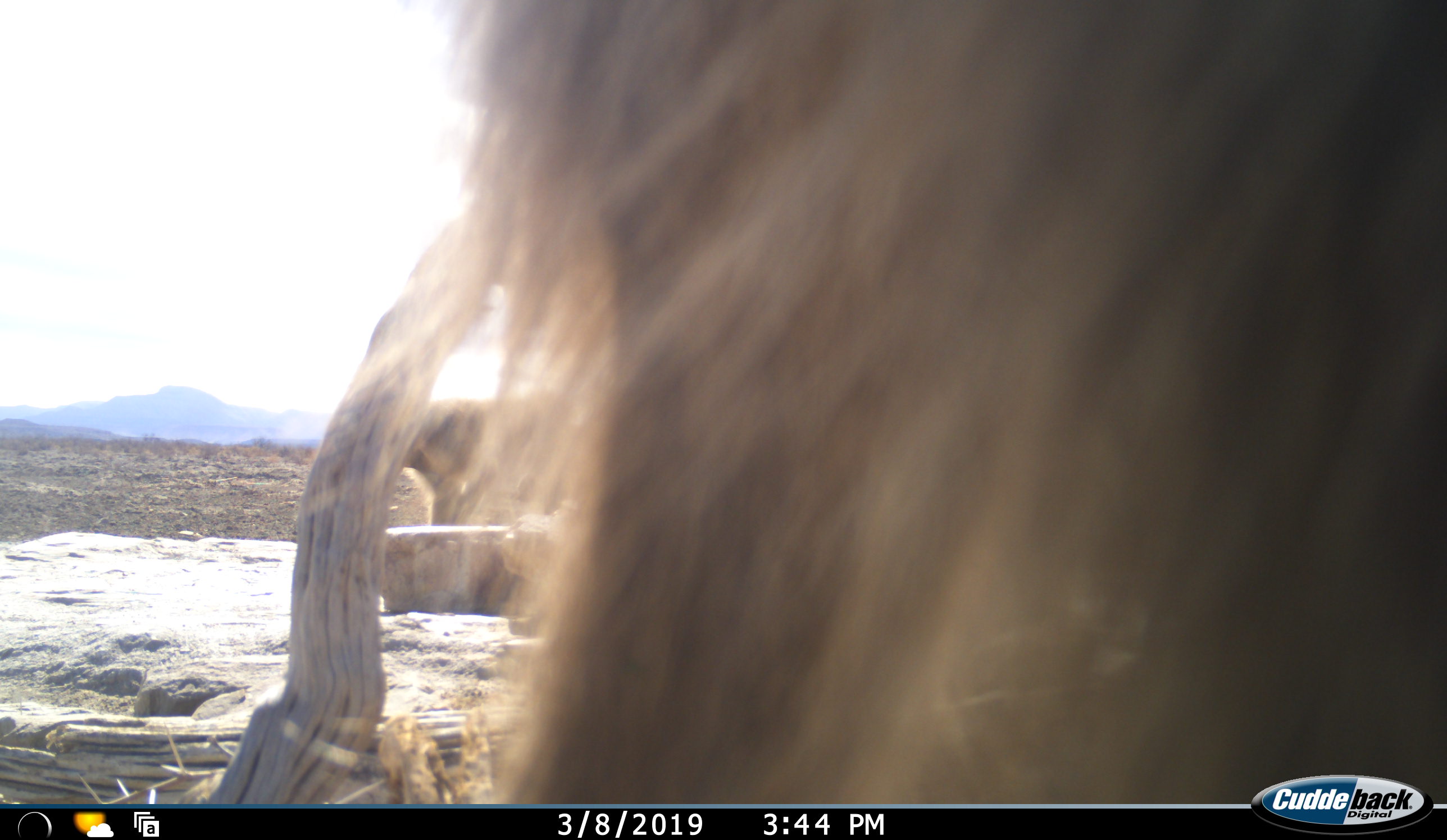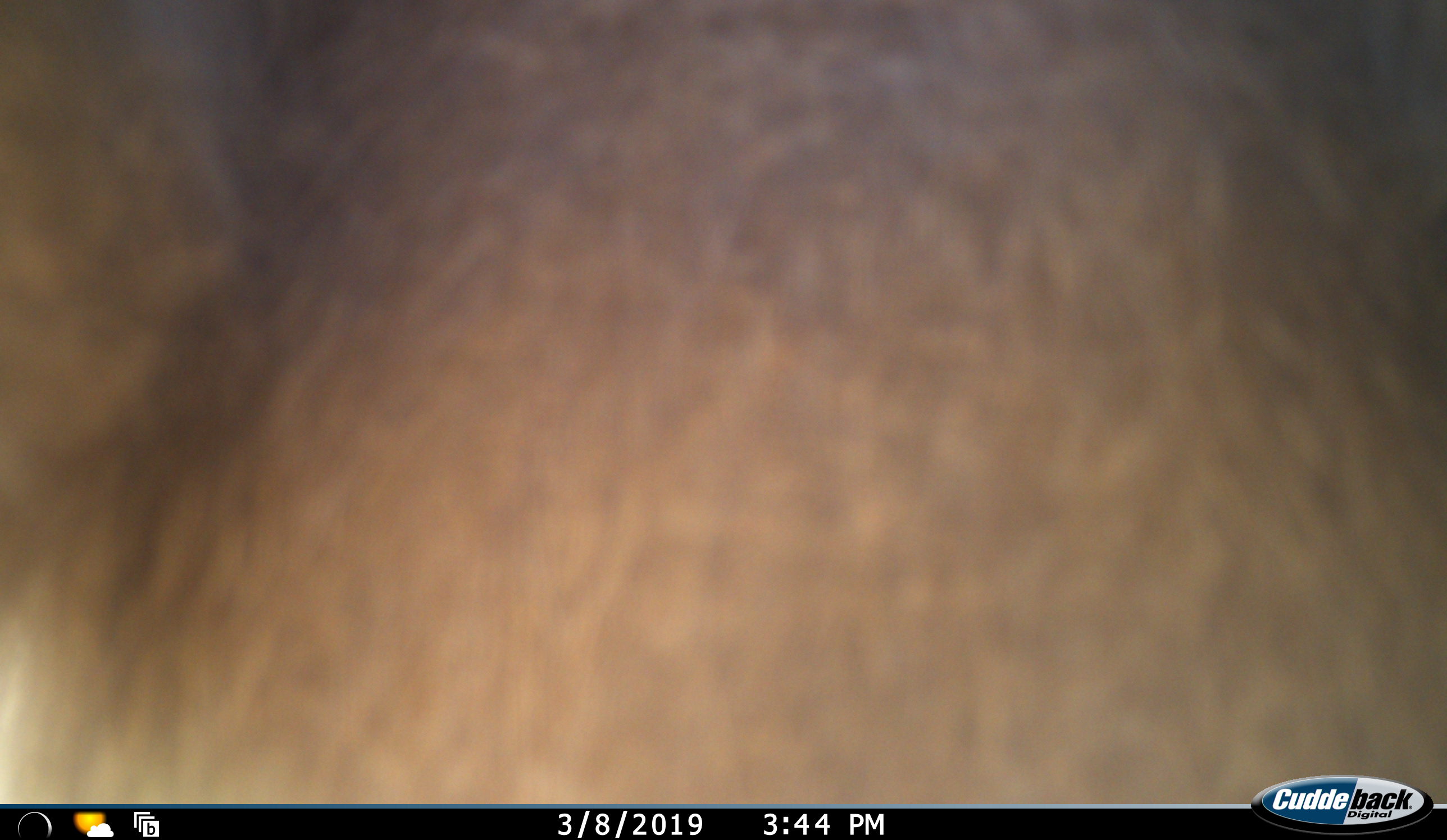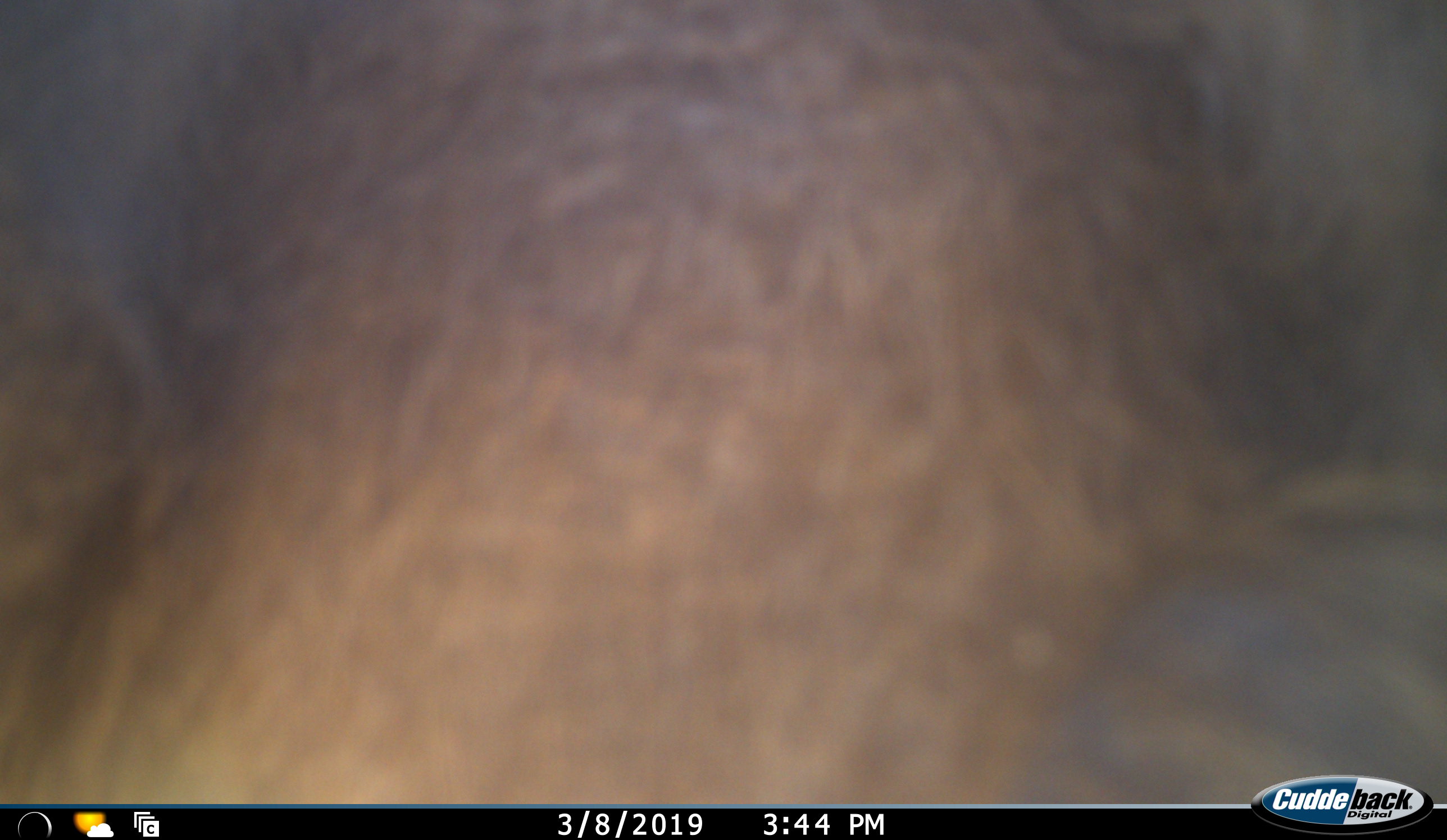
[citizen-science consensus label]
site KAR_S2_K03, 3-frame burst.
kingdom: Animalia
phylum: Chordata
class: Mammalia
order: Primates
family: Cercopithecidae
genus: Papio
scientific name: Papio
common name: baboon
Baboon (Papio), count 2. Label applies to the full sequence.